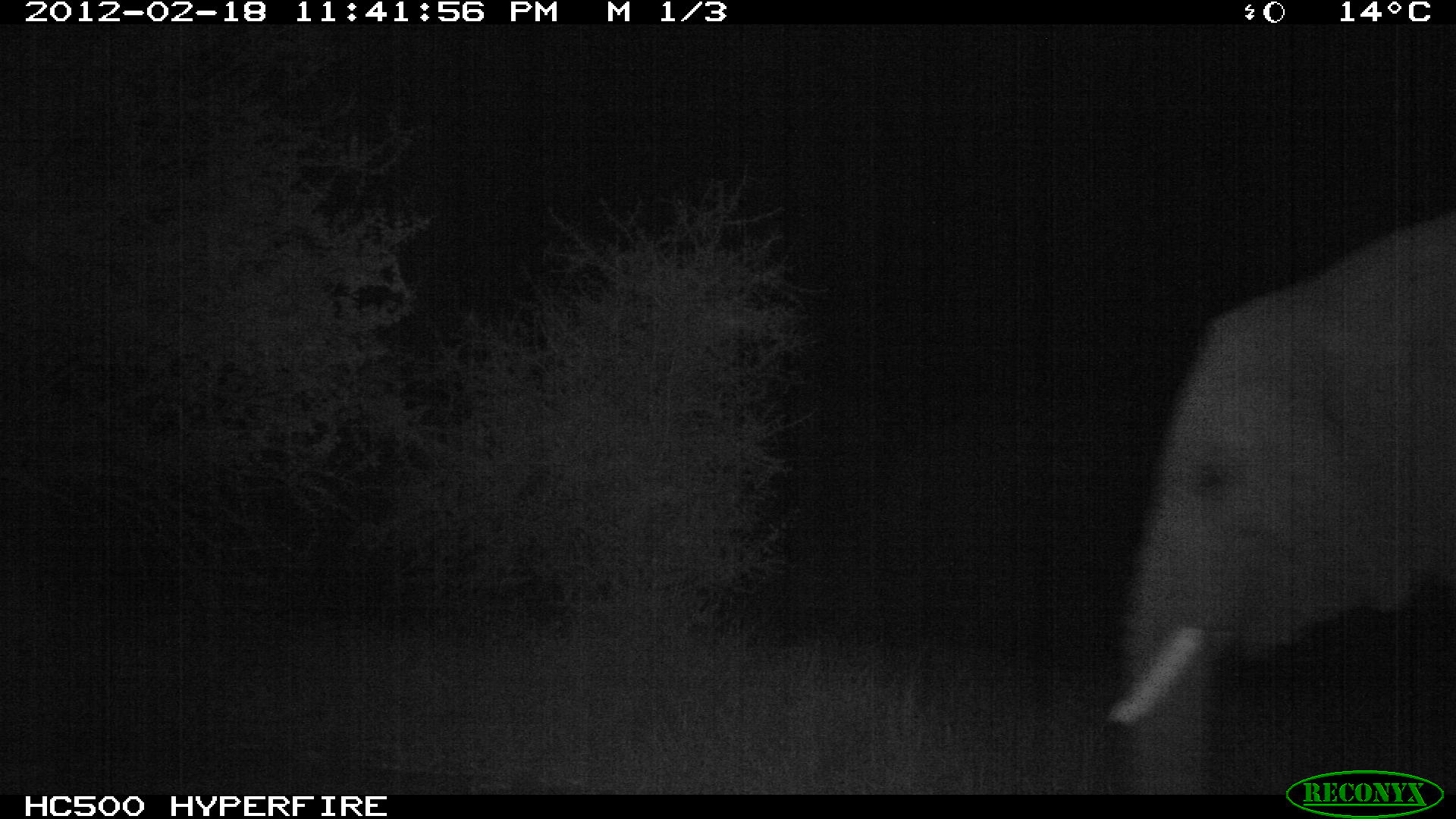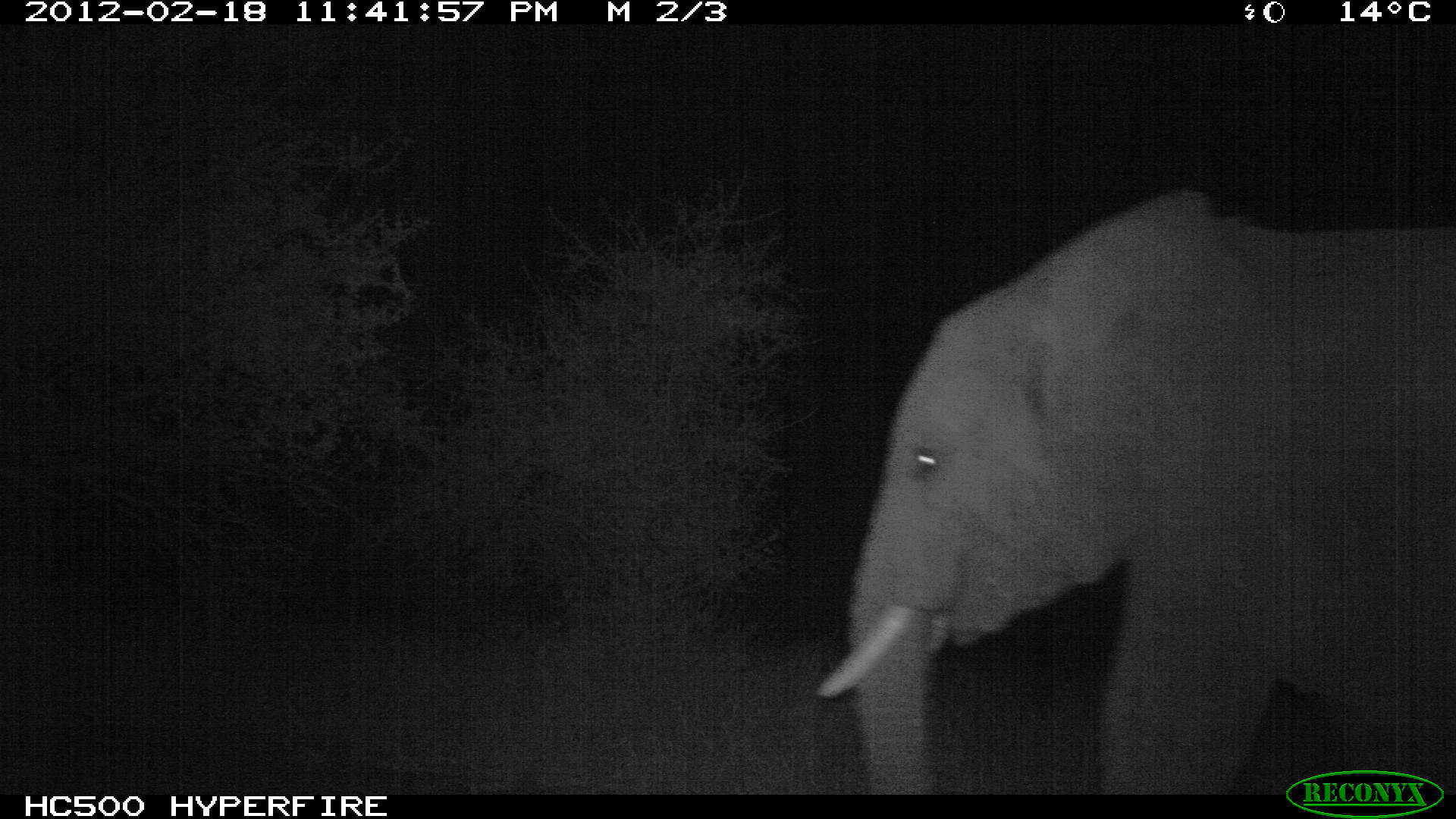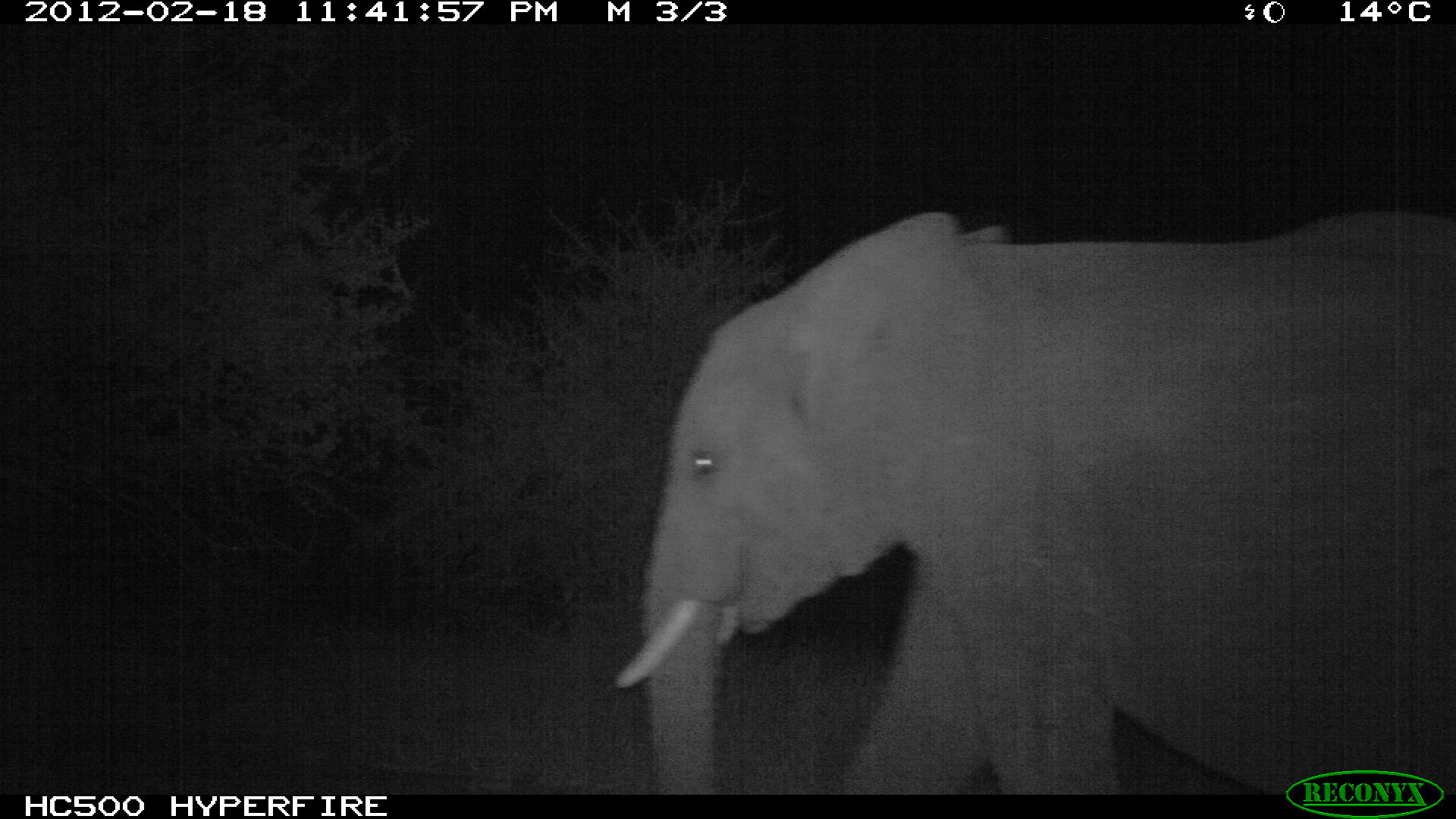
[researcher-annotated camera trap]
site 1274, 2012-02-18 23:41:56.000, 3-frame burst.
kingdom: Animalia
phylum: Chordata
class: Mammalia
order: Proboscidea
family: Elephantidae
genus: Loxodonta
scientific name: Loxodonta africana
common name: african bush elephant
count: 1